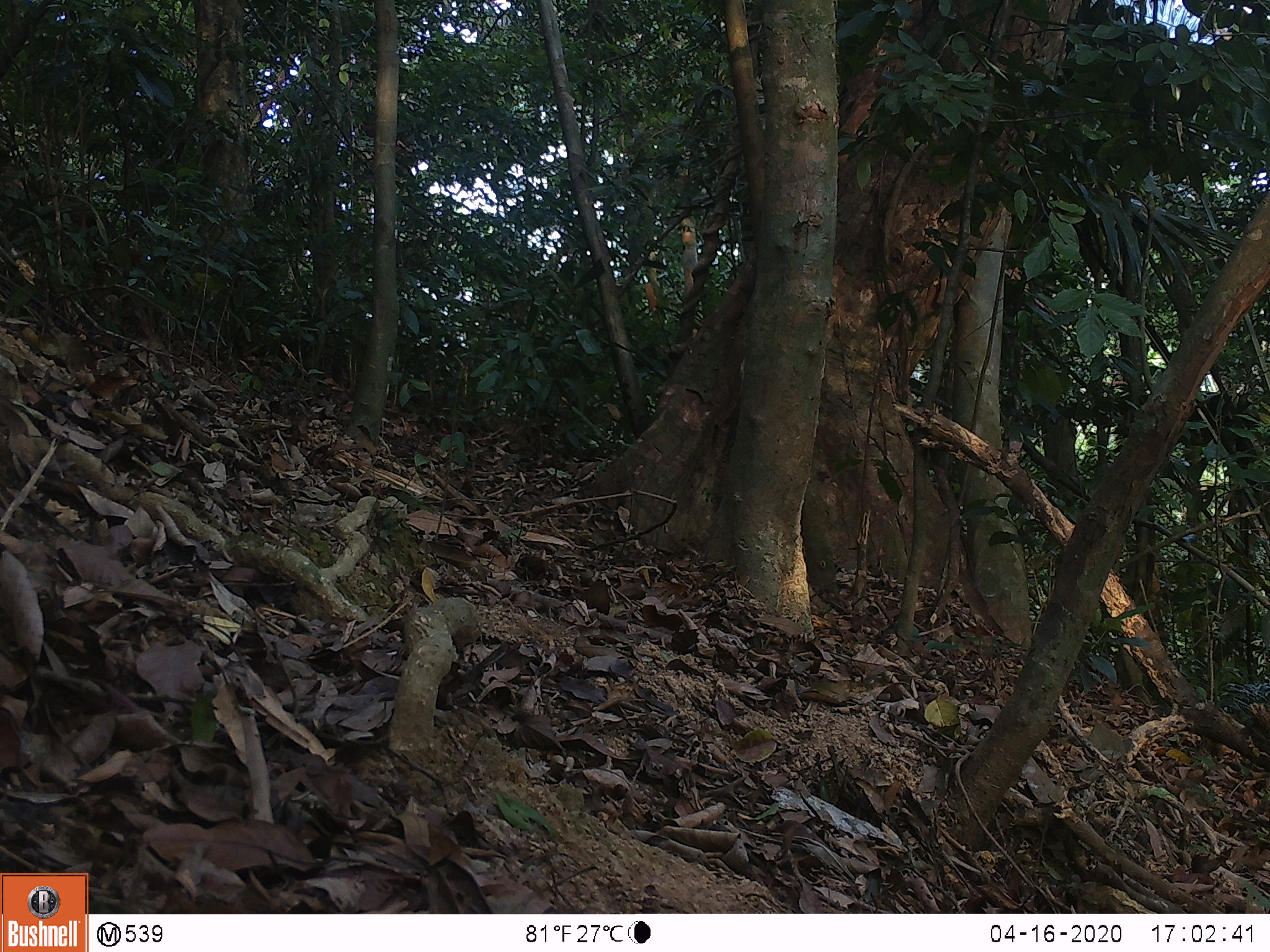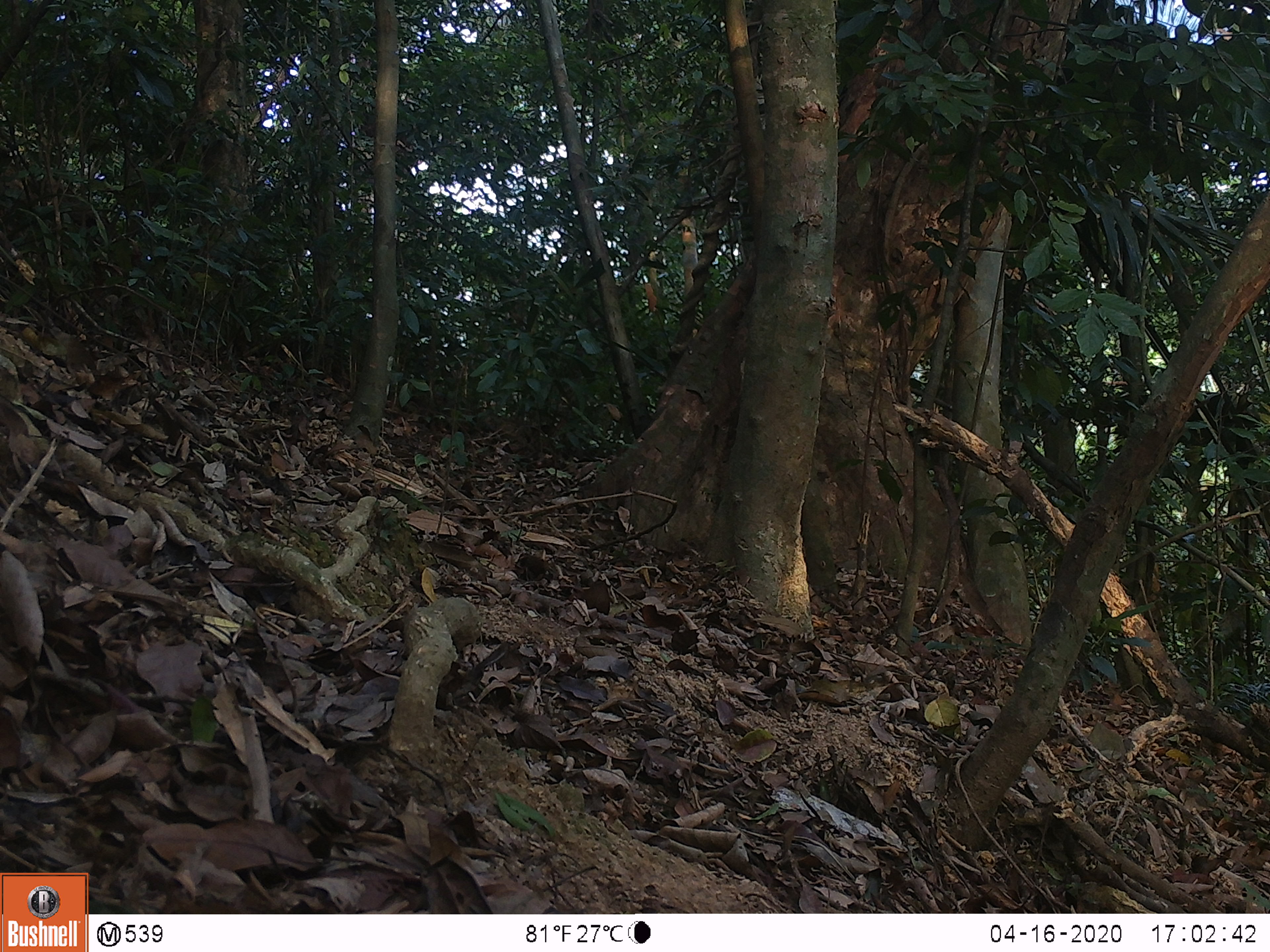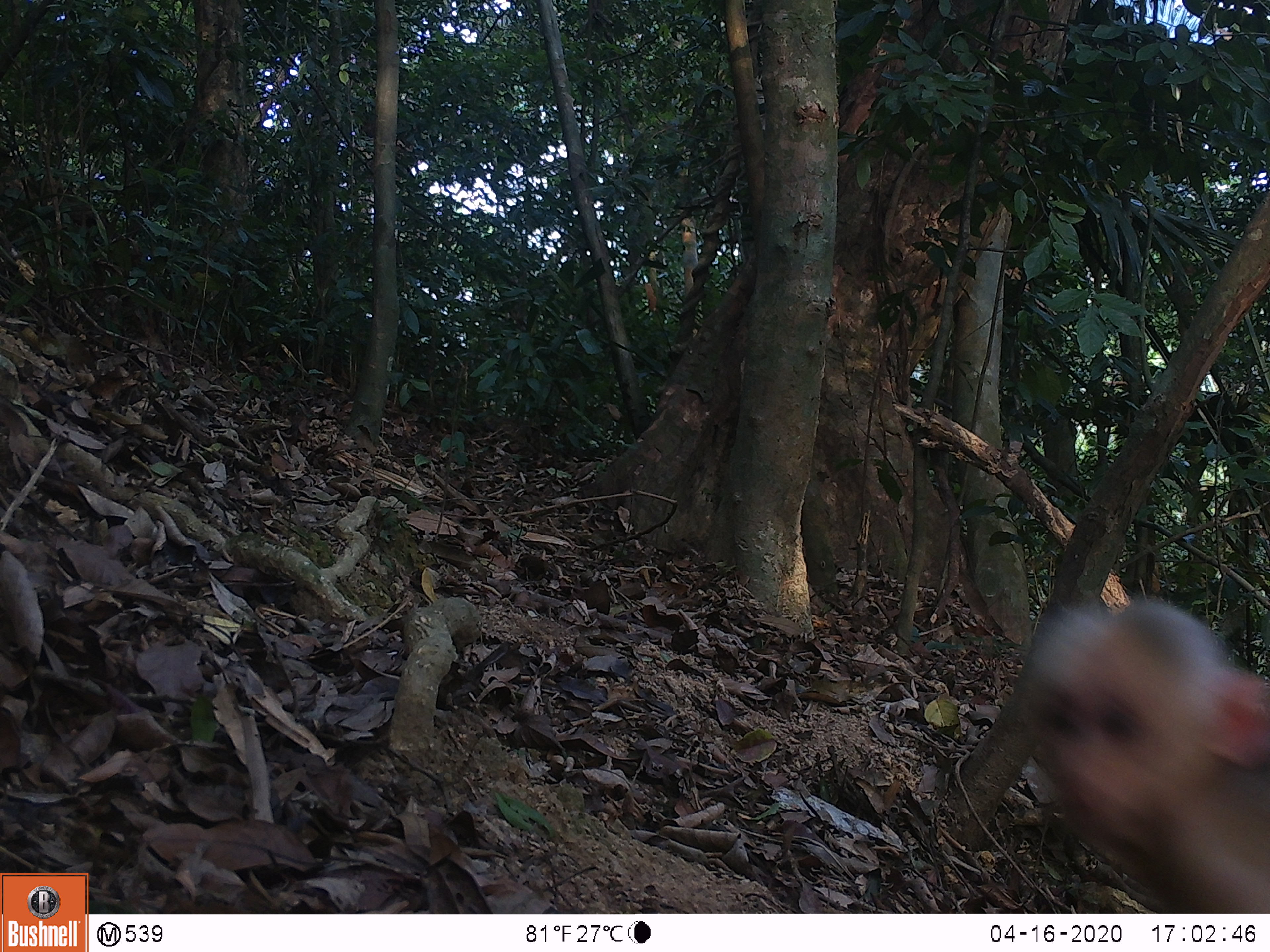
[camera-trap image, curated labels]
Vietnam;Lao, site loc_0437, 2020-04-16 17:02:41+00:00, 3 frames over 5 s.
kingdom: Animalia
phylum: Chordata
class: Mammalia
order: Primates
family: Cercopithecidae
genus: Macaca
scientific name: Macaca arctoides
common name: stump-tailed macaque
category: stump tailed macaque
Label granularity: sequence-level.